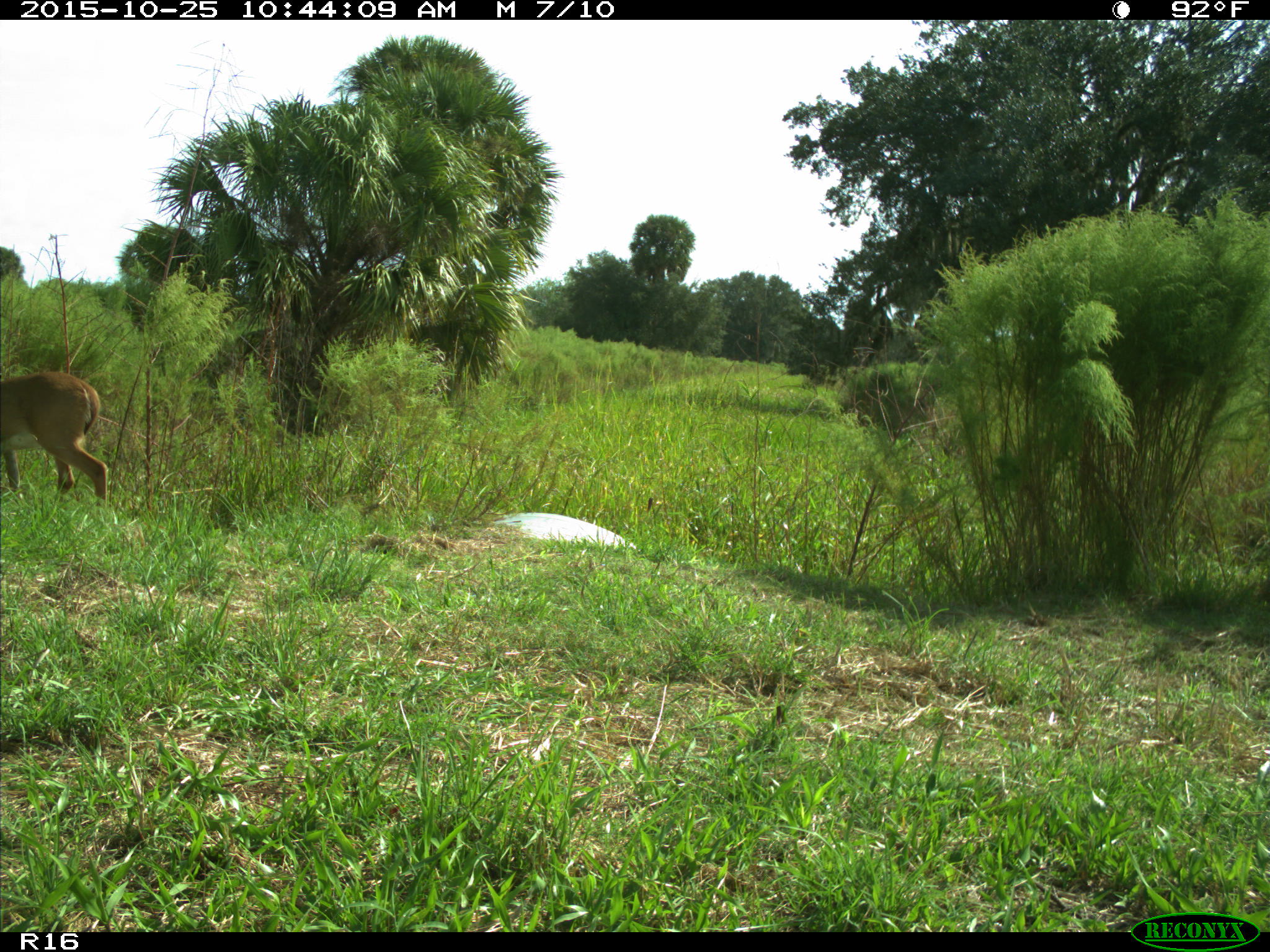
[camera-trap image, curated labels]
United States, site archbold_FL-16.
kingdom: Animalia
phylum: Chordata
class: Mammalia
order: Artiodactyla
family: Cervidae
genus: Odocoileus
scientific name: Odocoileus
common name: deer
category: unidentified deer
Unidentified deer (deer) (Odocoileus).